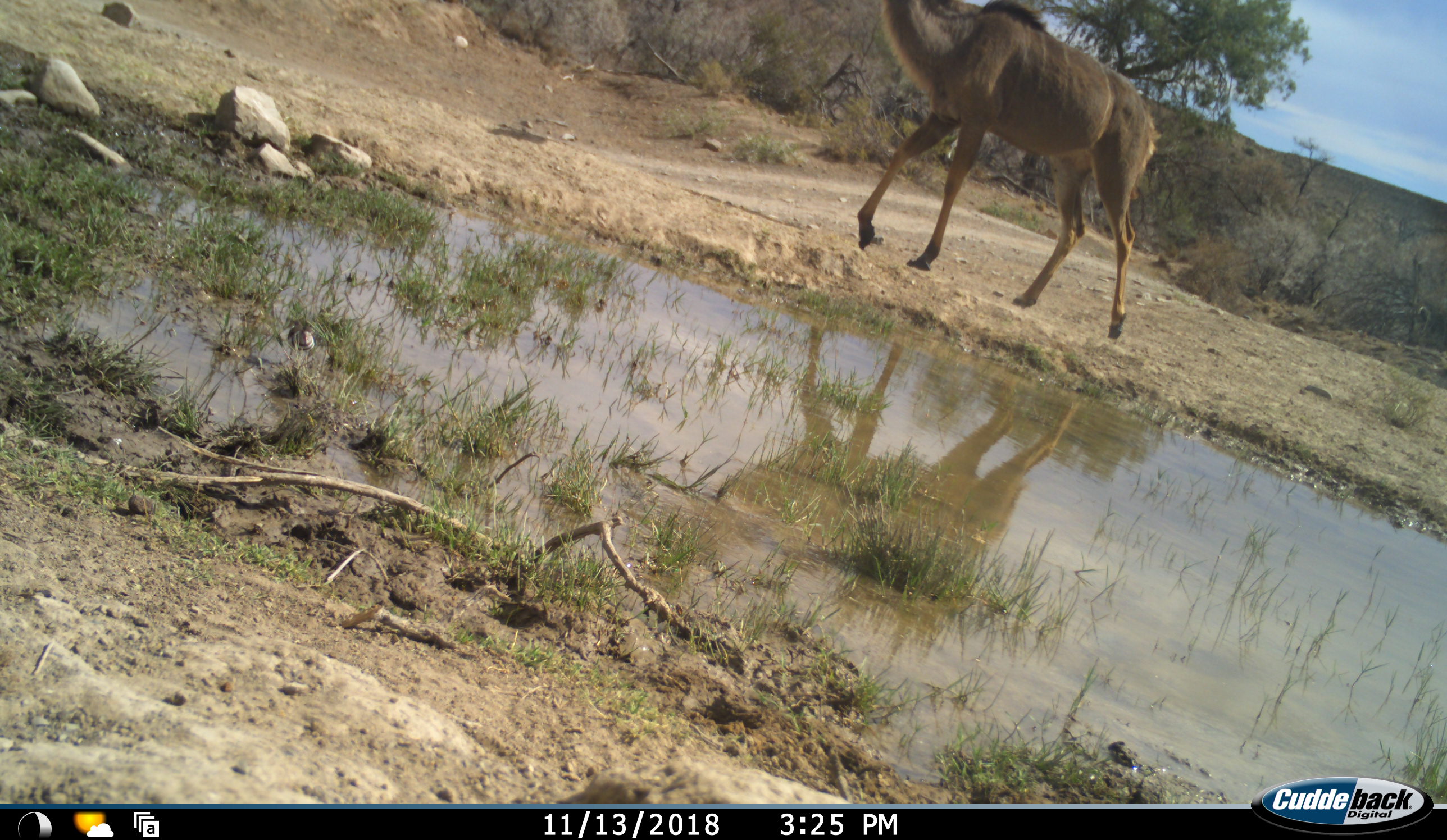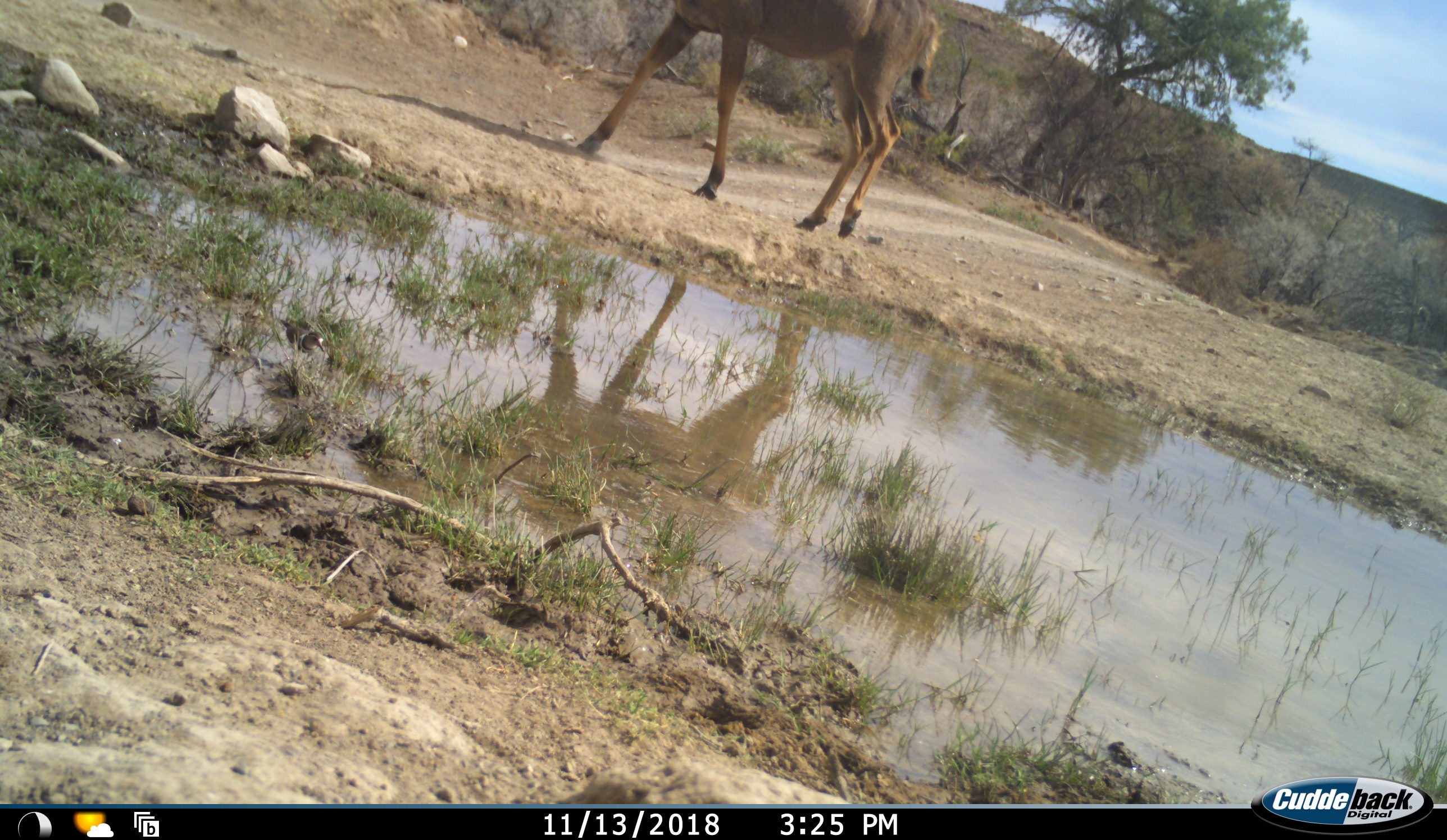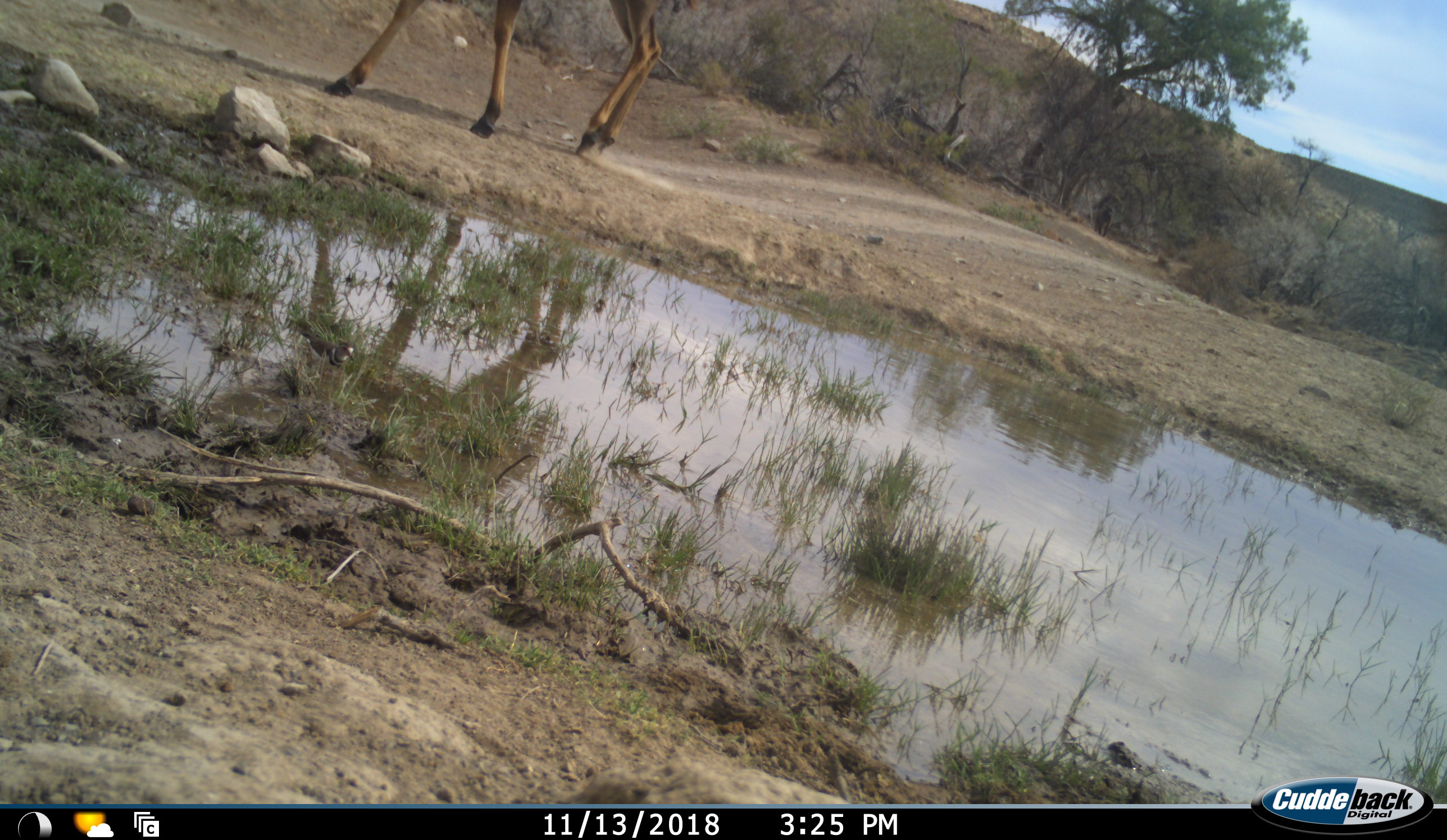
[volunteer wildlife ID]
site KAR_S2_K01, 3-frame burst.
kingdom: Animalia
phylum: Chordata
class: Mammalia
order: Artiodactyla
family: Bovidae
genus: Tragelaphus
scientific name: Tragelaphus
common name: kudu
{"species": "kudu (Tragelaphus)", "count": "1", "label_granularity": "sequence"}